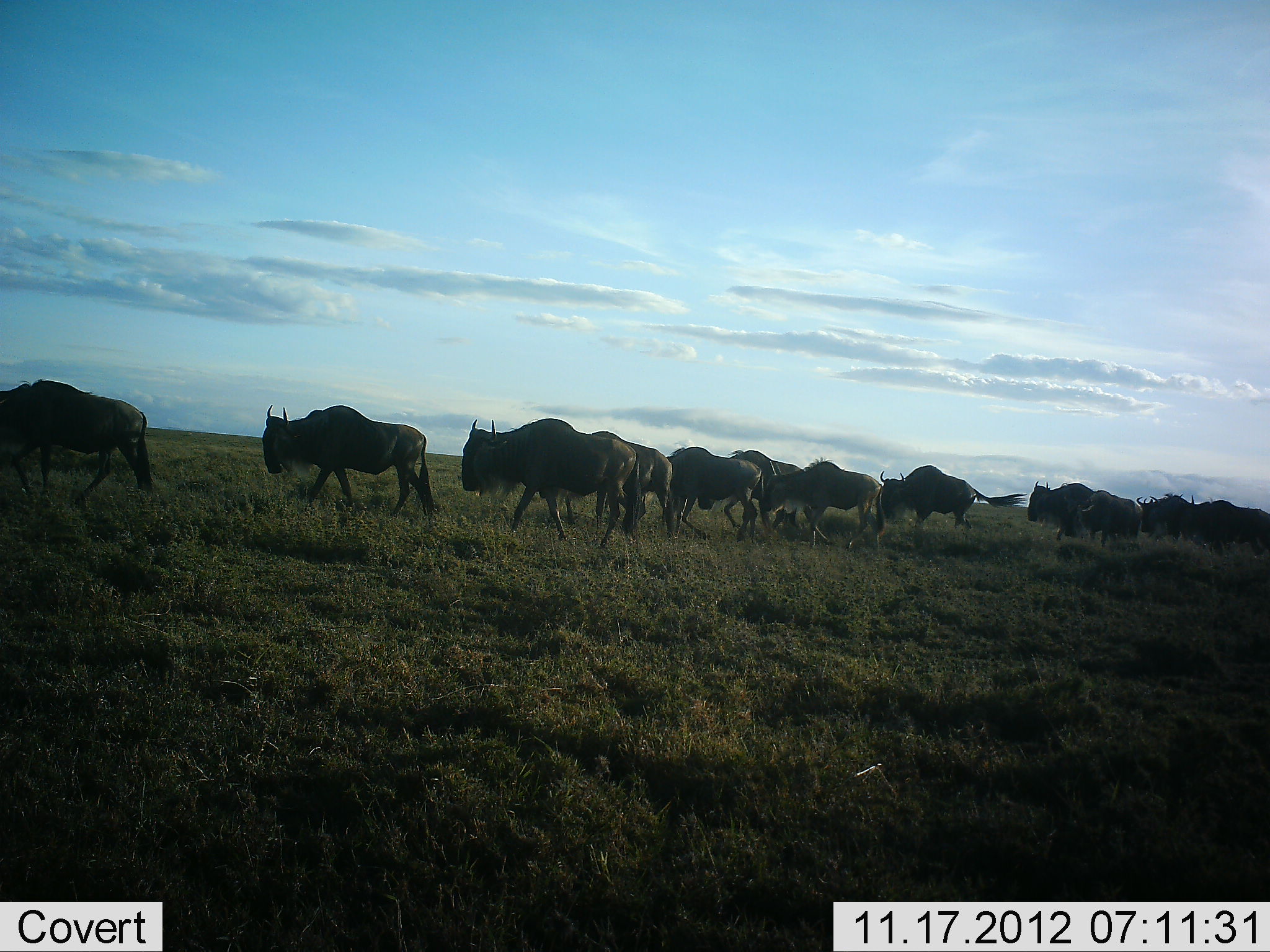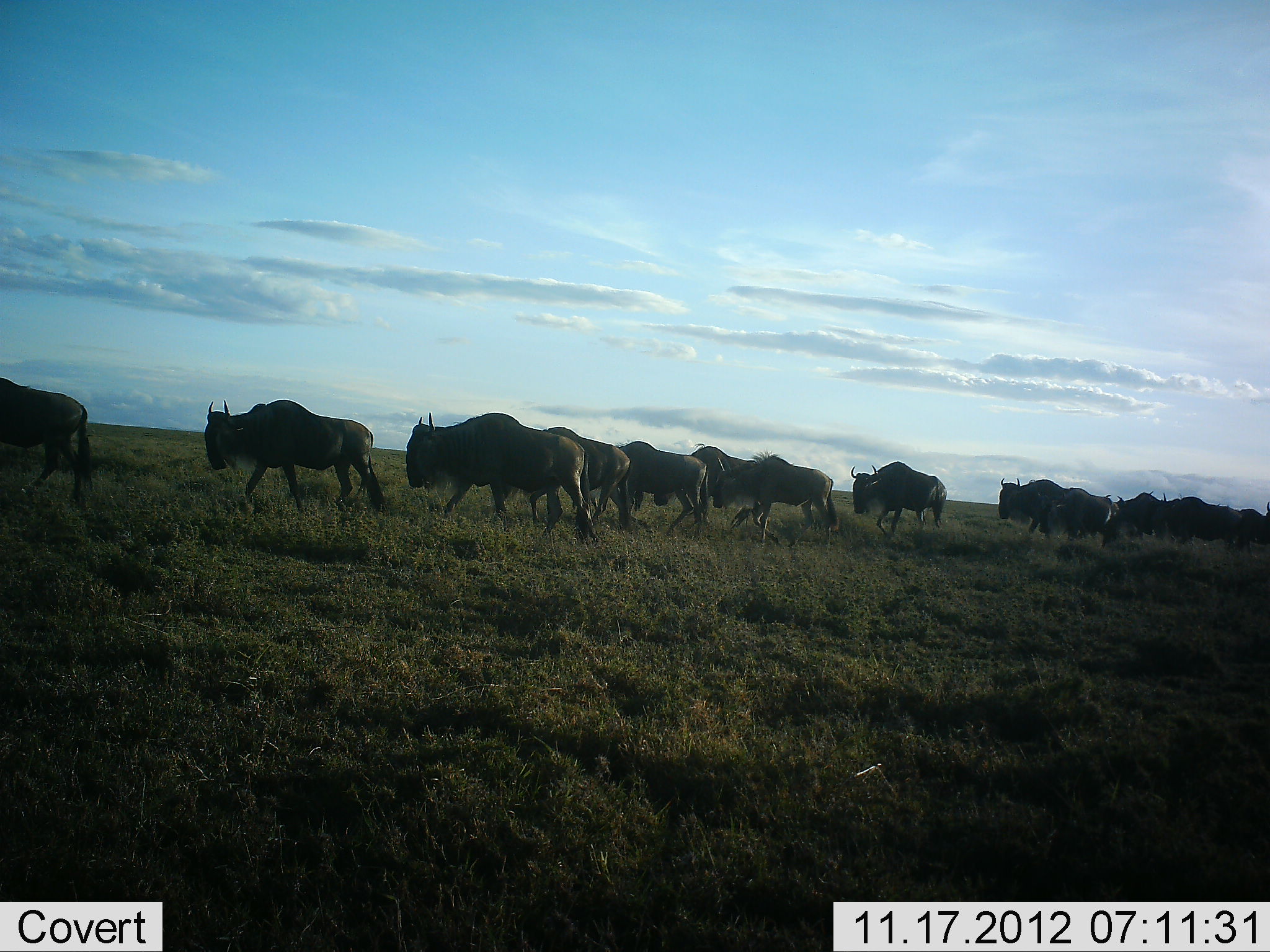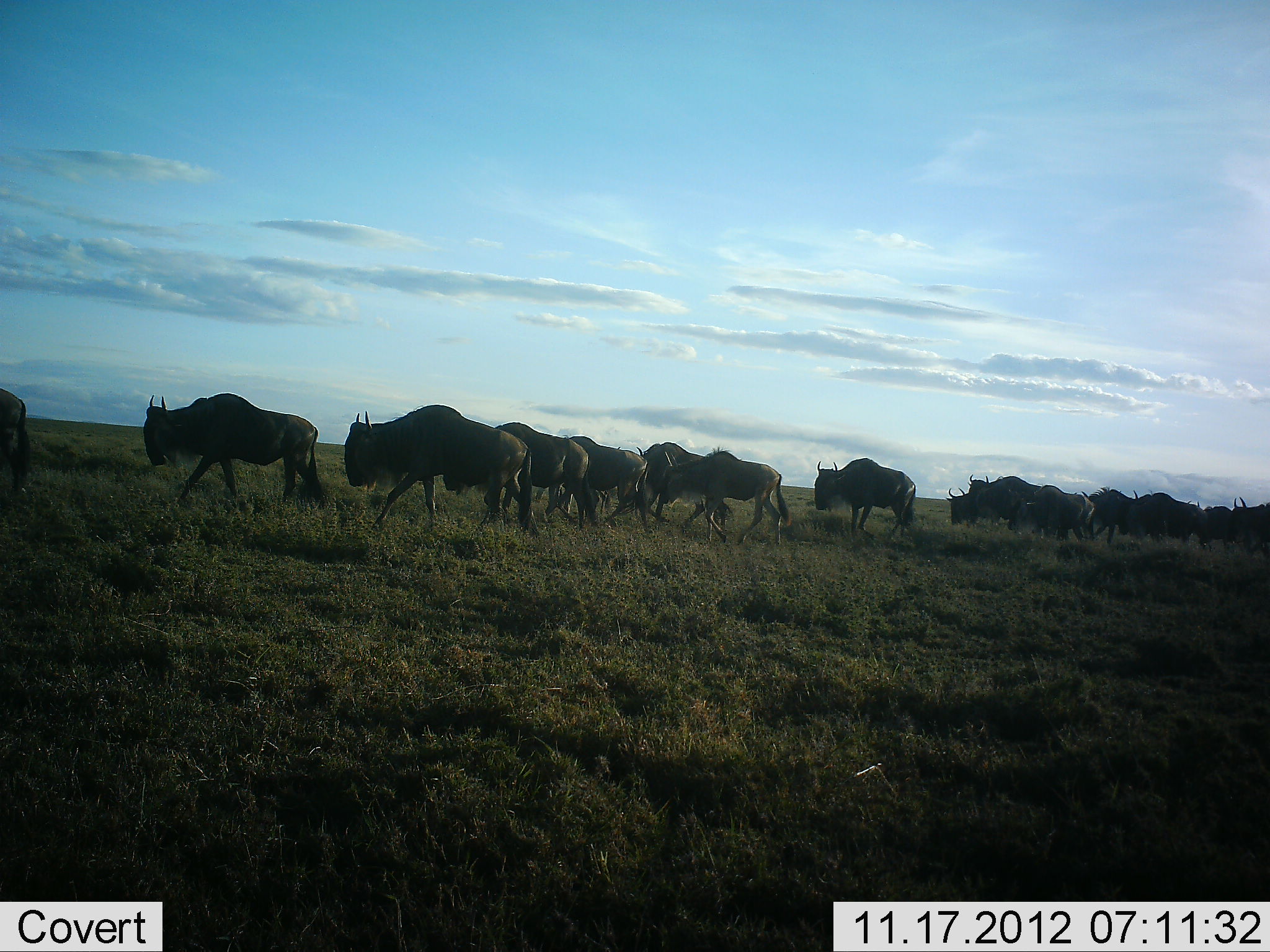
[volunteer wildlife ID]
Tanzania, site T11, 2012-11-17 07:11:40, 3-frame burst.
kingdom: Animalia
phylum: Chordata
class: Mammalia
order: Artiodactyla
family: Bovidae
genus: Connochaetes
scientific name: Connochaetes taurinus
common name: blue wildebeest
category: wildebeest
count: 11-50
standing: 0%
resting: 0%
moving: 100%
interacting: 0%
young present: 0%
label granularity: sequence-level